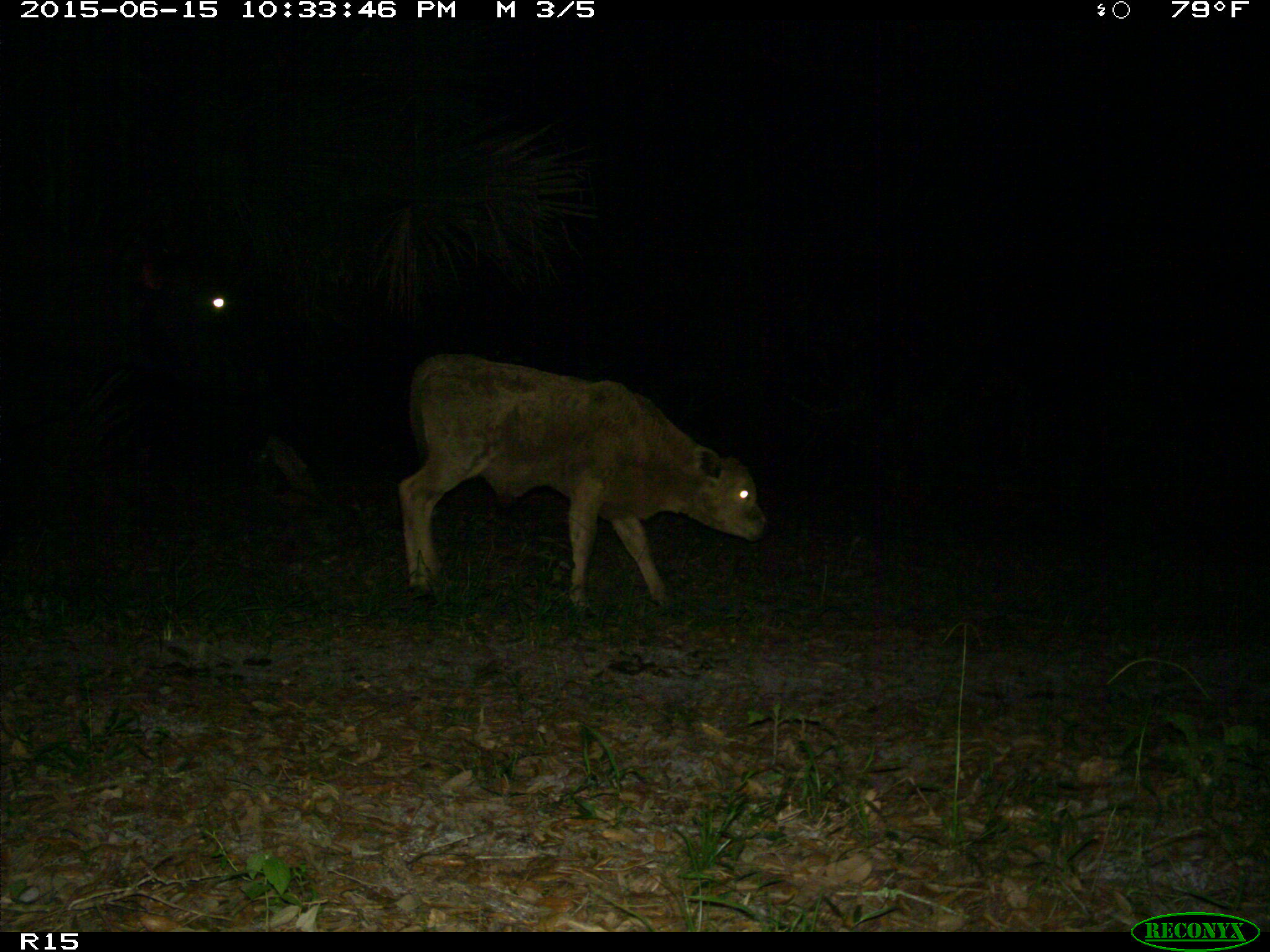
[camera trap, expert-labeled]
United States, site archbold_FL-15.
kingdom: Animalia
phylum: Chordata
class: Mammalia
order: Artiodactyla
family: Bovidae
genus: Bos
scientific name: Bos taurus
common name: domestic cow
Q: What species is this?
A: Bos taurus (domestic cow).